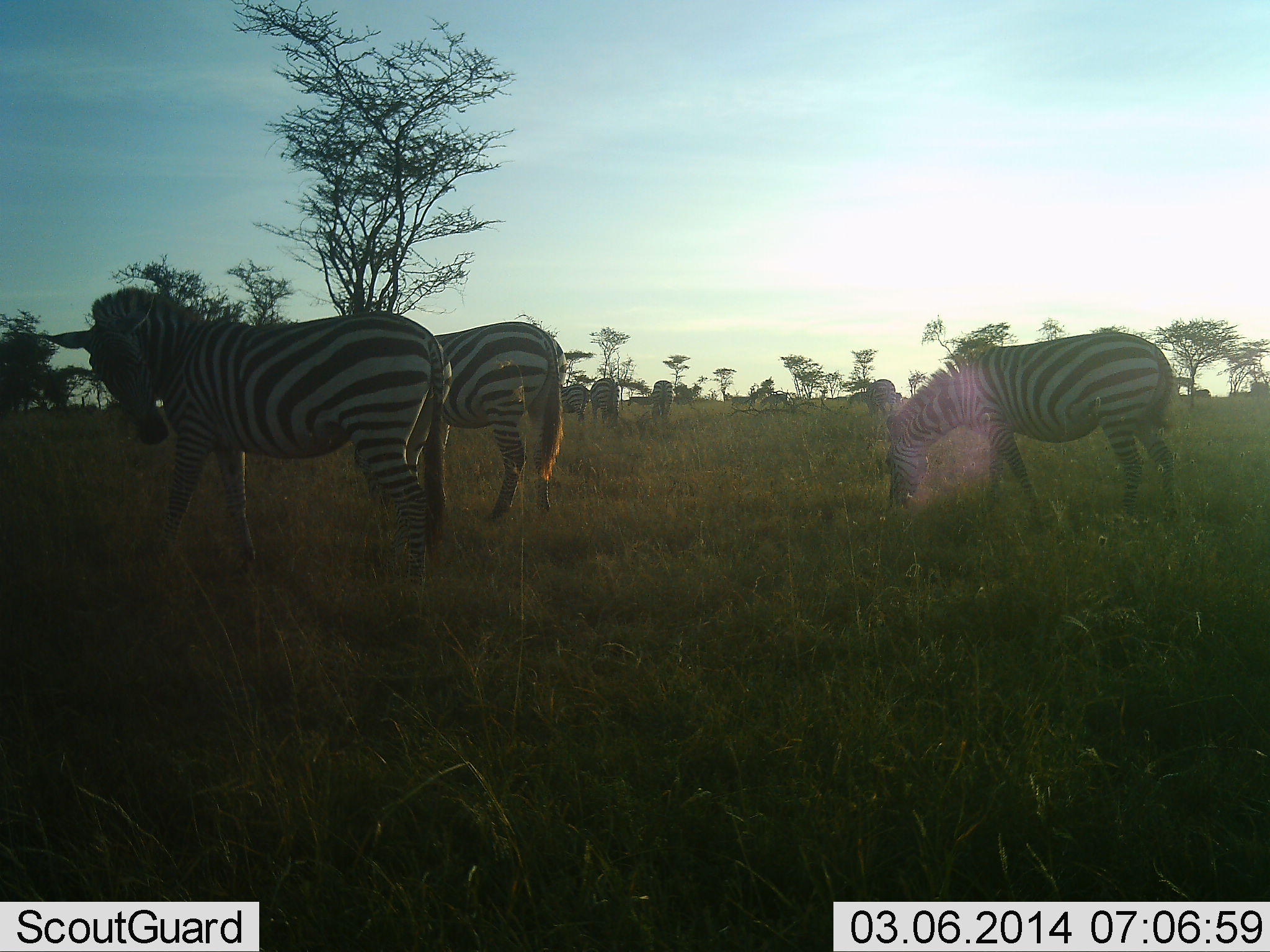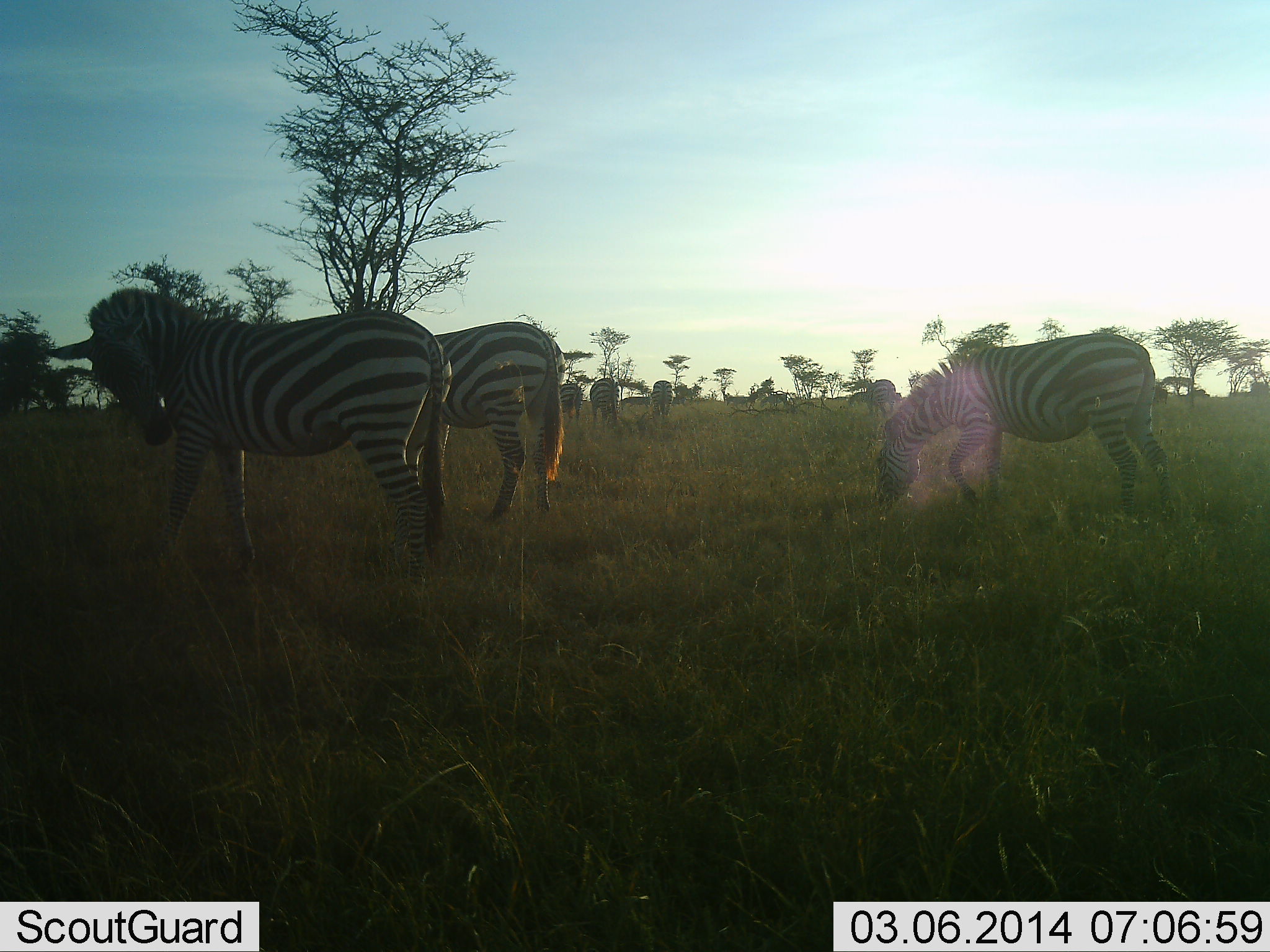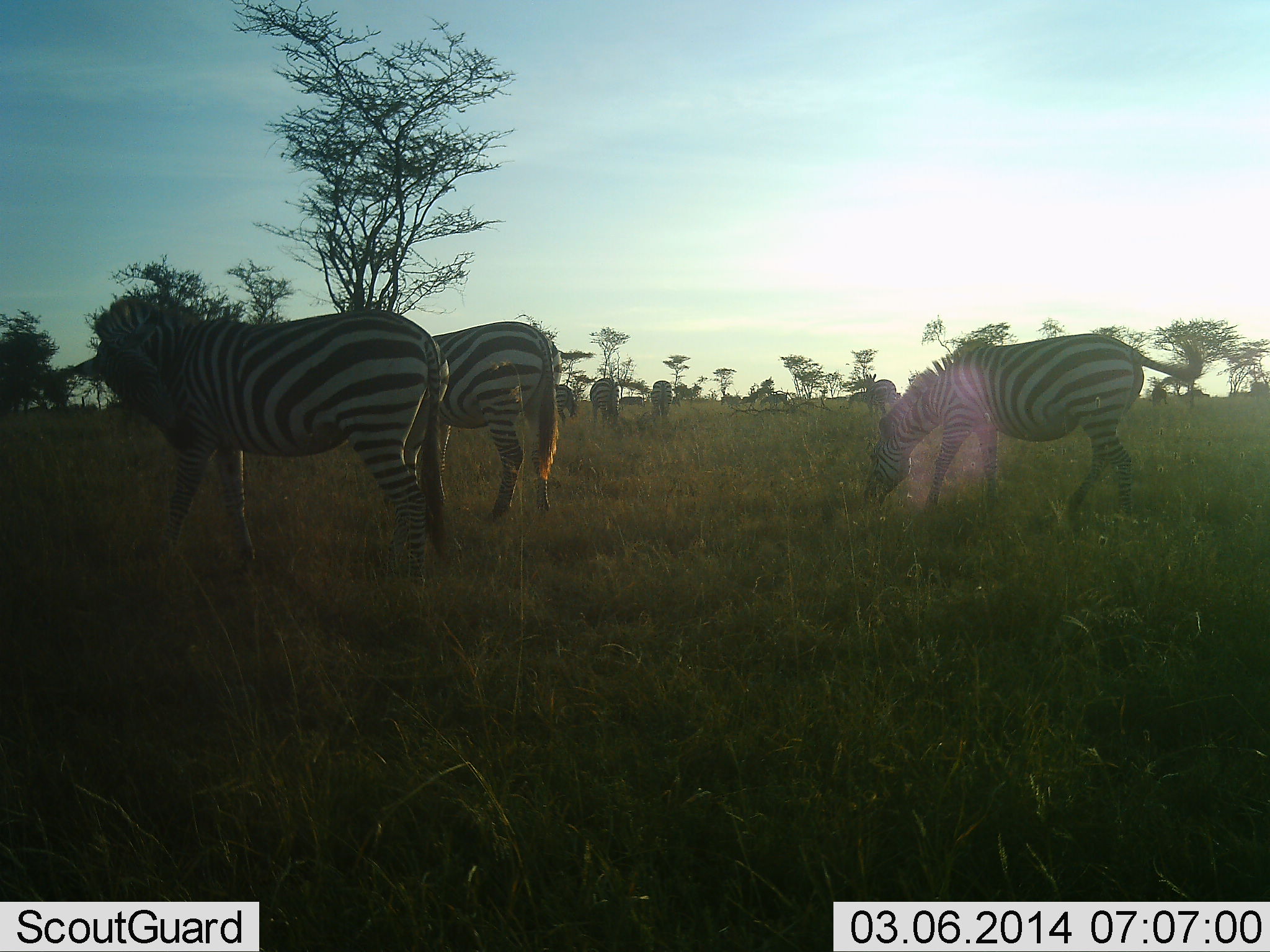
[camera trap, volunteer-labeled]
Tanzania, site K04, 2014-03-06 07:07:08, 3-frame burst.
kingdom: Animalia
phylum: Chordata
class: Mammalia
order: Perissodactyla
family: Equidae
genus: Equus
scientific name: Equus quagga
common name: plains zebra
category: zebra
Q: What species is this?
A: Zebra (plains zebra) (Equus quagga).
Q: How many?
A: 7.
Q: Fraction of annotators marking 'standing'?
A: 58%.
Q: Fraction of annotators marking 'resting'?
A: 0%.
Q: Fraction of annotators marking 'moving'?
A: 21%.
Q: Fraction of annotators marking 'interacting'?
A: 5%.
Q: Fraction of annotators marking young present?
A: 3%.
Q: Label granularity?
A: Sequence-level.